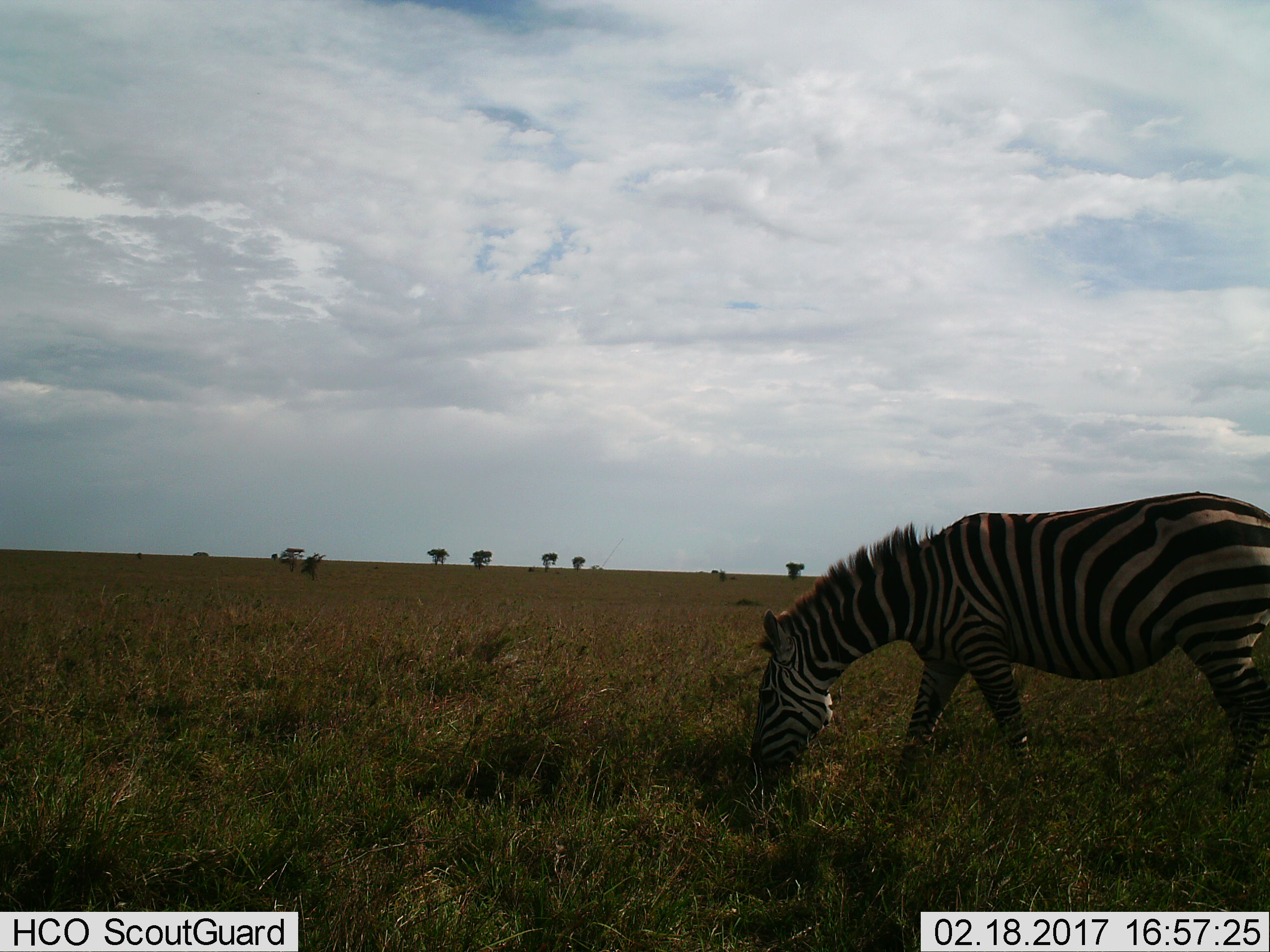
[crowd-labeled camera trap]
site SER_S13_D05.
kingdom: Animalia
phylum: Chordata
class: Mammalia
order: Perissodactyla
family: Equidae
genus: Equus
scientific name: Equus quagga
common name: plains zebra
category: zebraplains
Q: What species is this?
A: Zebraplains (plains zebra) (Equus quagga).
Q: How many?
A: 1.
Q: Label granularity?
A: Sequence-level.